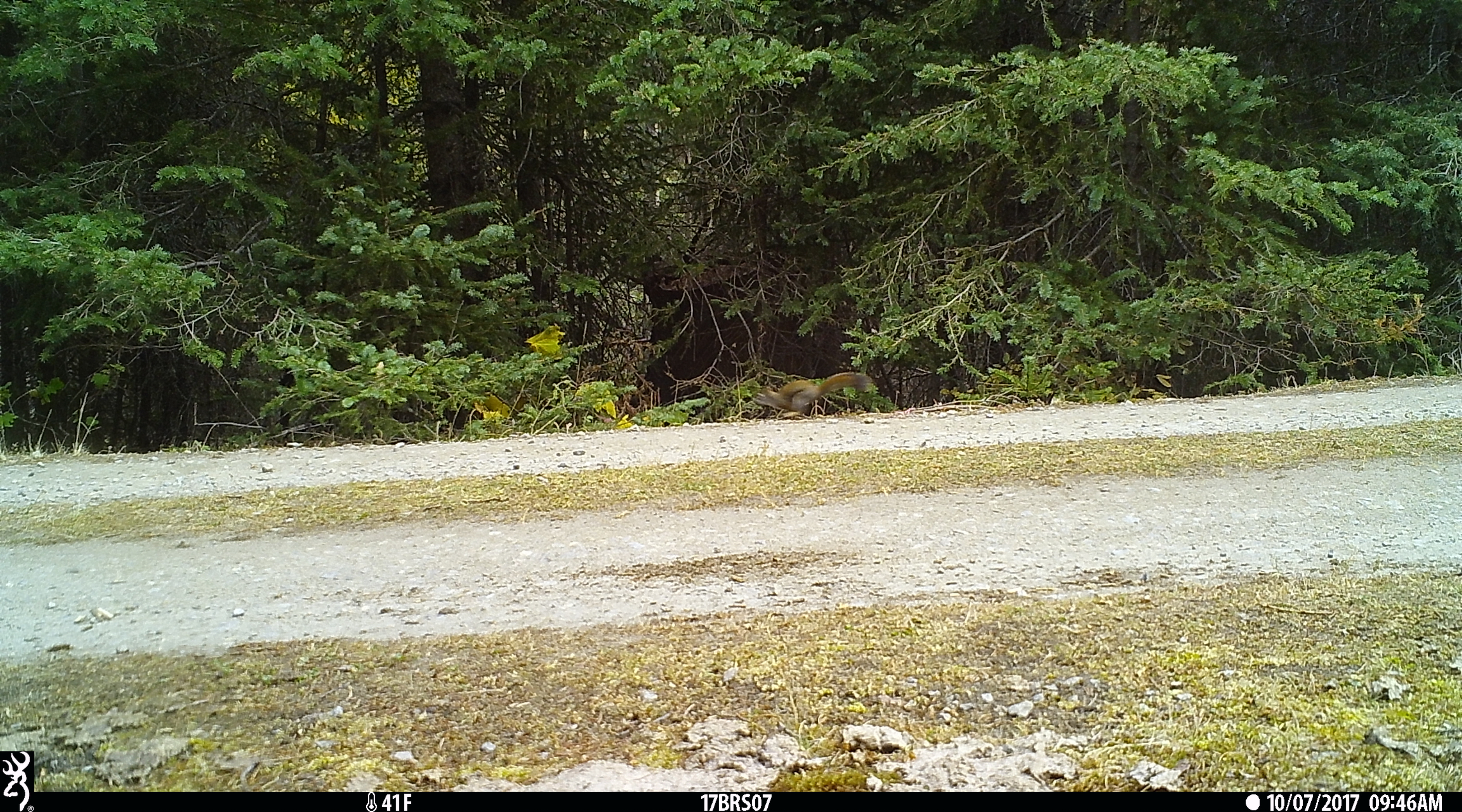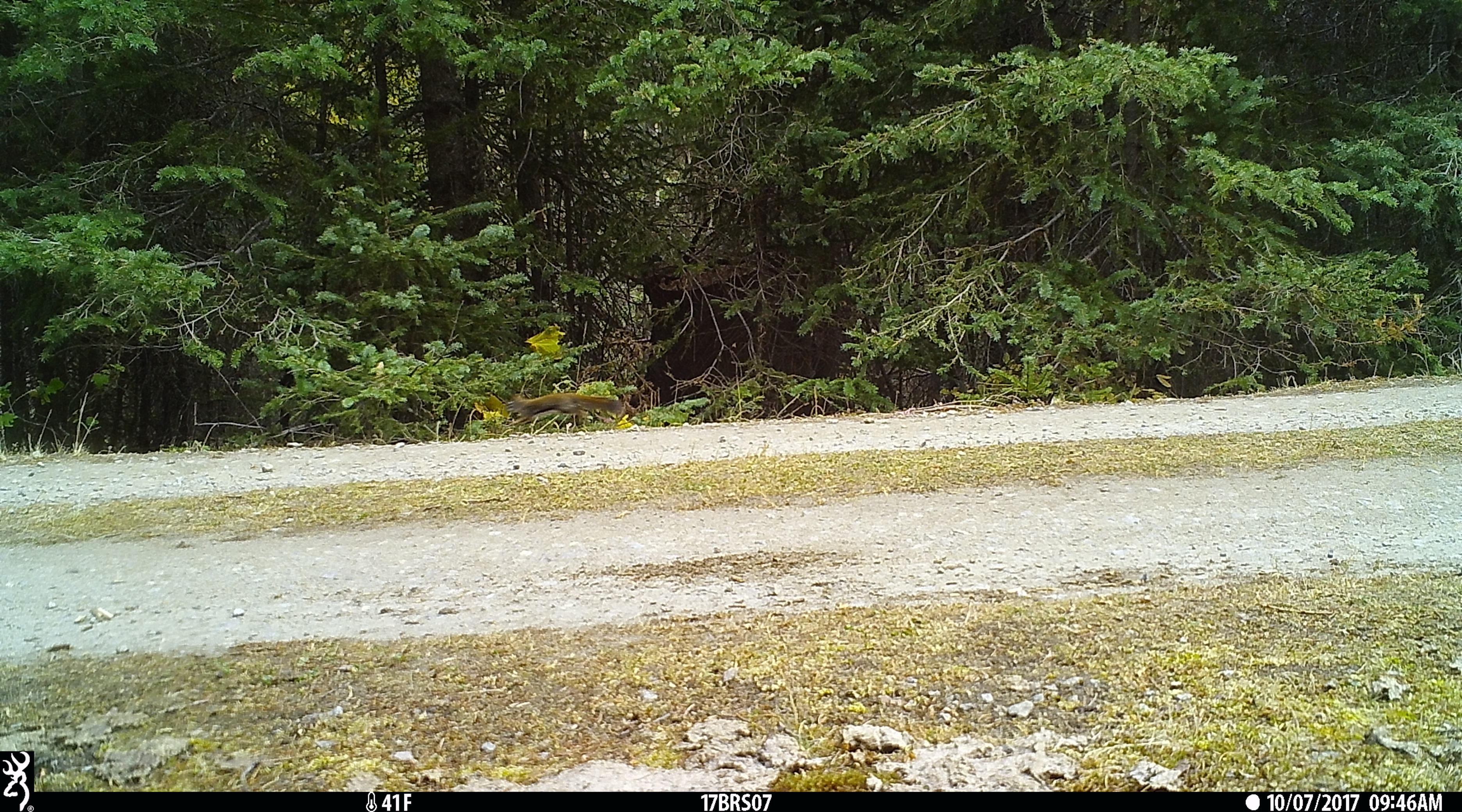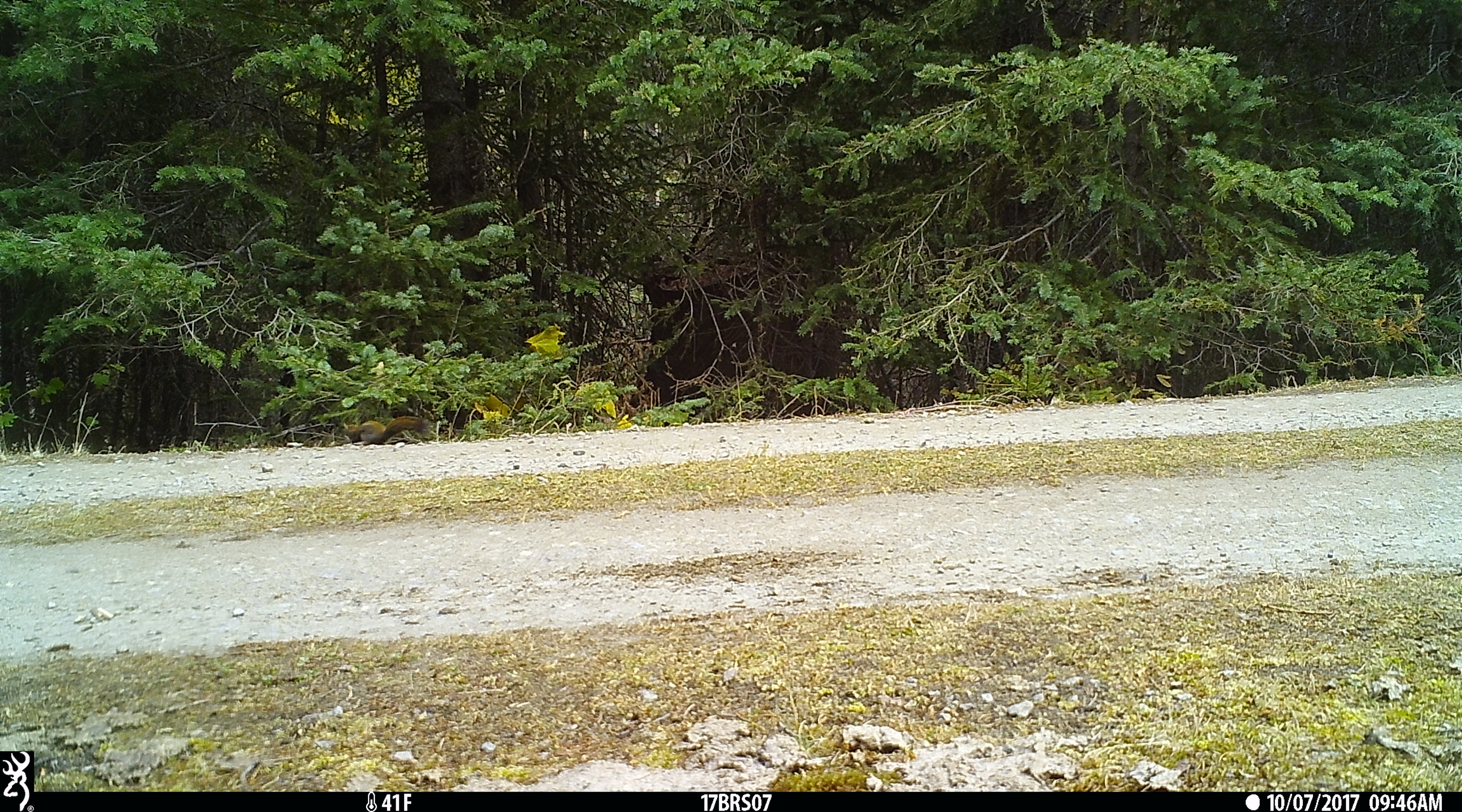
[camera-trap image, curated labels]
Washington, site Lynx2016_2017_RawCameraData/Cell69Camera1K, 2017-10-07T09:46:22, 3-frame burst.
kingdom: Animalia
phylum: Chordata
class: Mammalia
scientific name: Mammalia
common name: small mammal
Small mammal (Mammalia). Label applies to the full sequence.